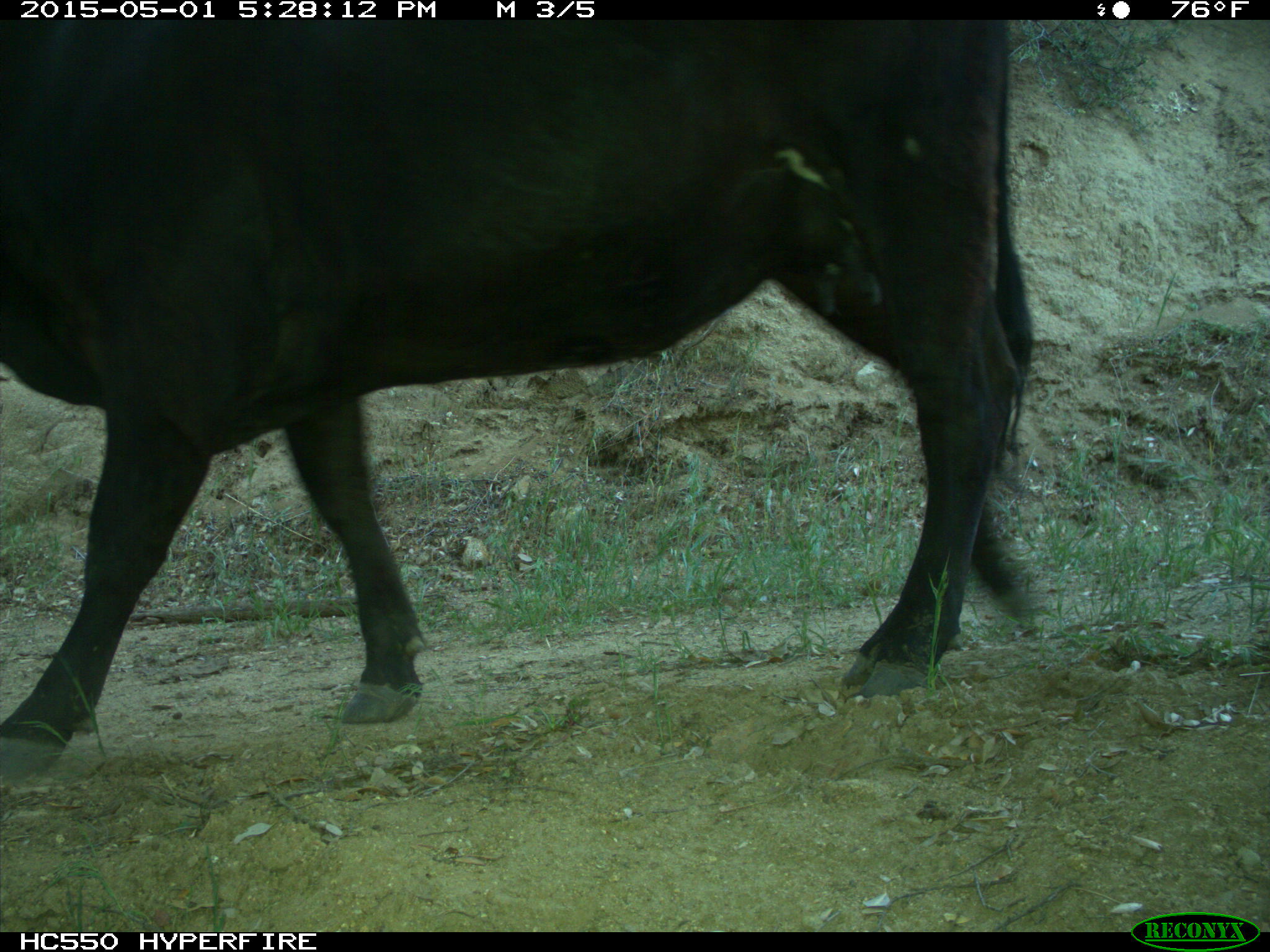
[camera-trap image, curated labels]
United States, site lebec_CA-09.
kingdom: Animalia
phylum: Chordata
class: Mammalia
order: Artiodactyla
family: Bovidae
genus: Bos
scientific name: Bos taurus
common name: domestic cow